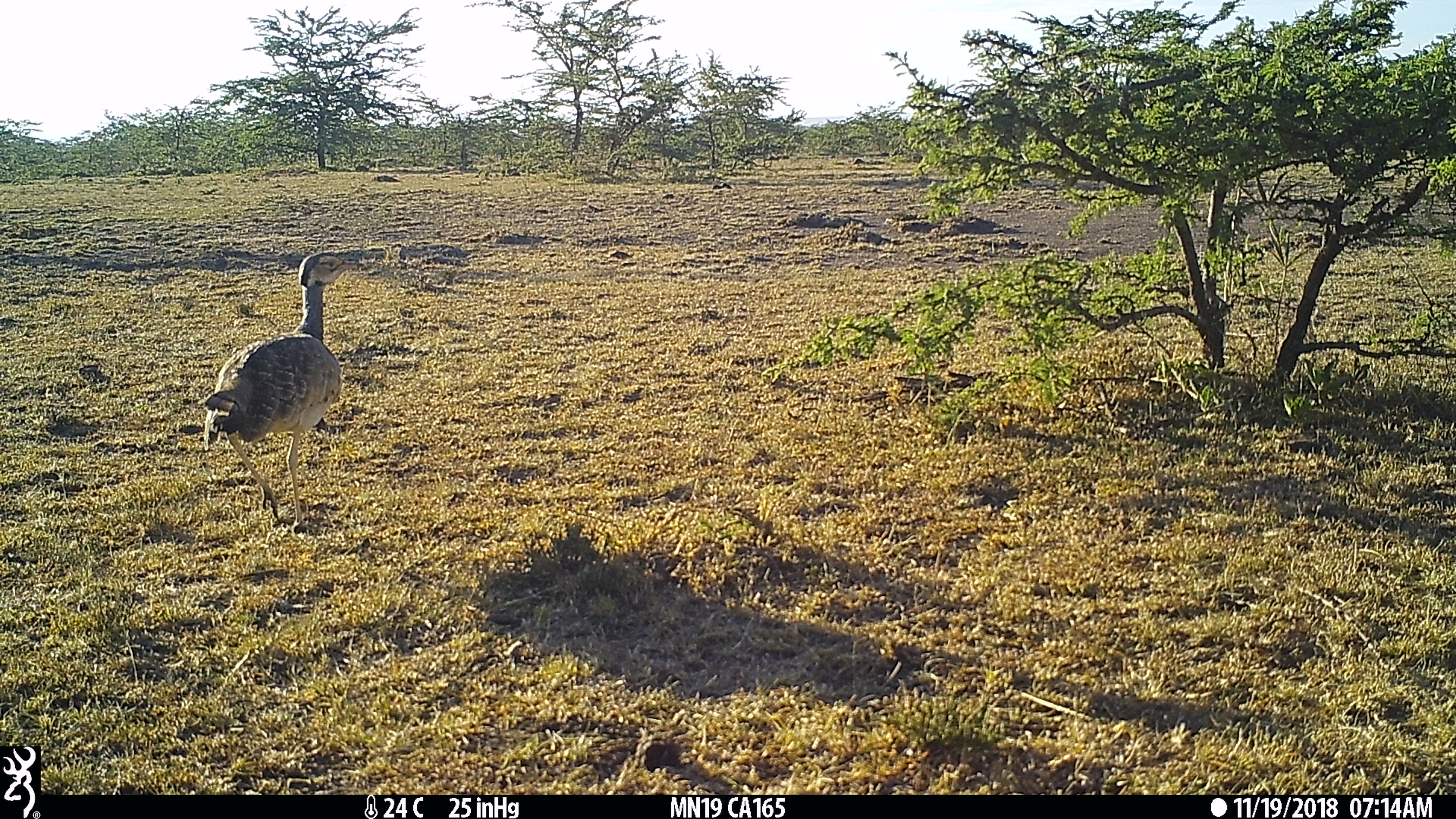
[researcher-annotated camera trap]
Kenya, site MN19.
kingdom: Animalia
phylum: Chordata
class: Aves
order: Otidiformes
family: Otididae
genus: Eupodotis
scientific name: Eupodotis senegalensis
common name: white-bellied bustard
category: bustard white bellied